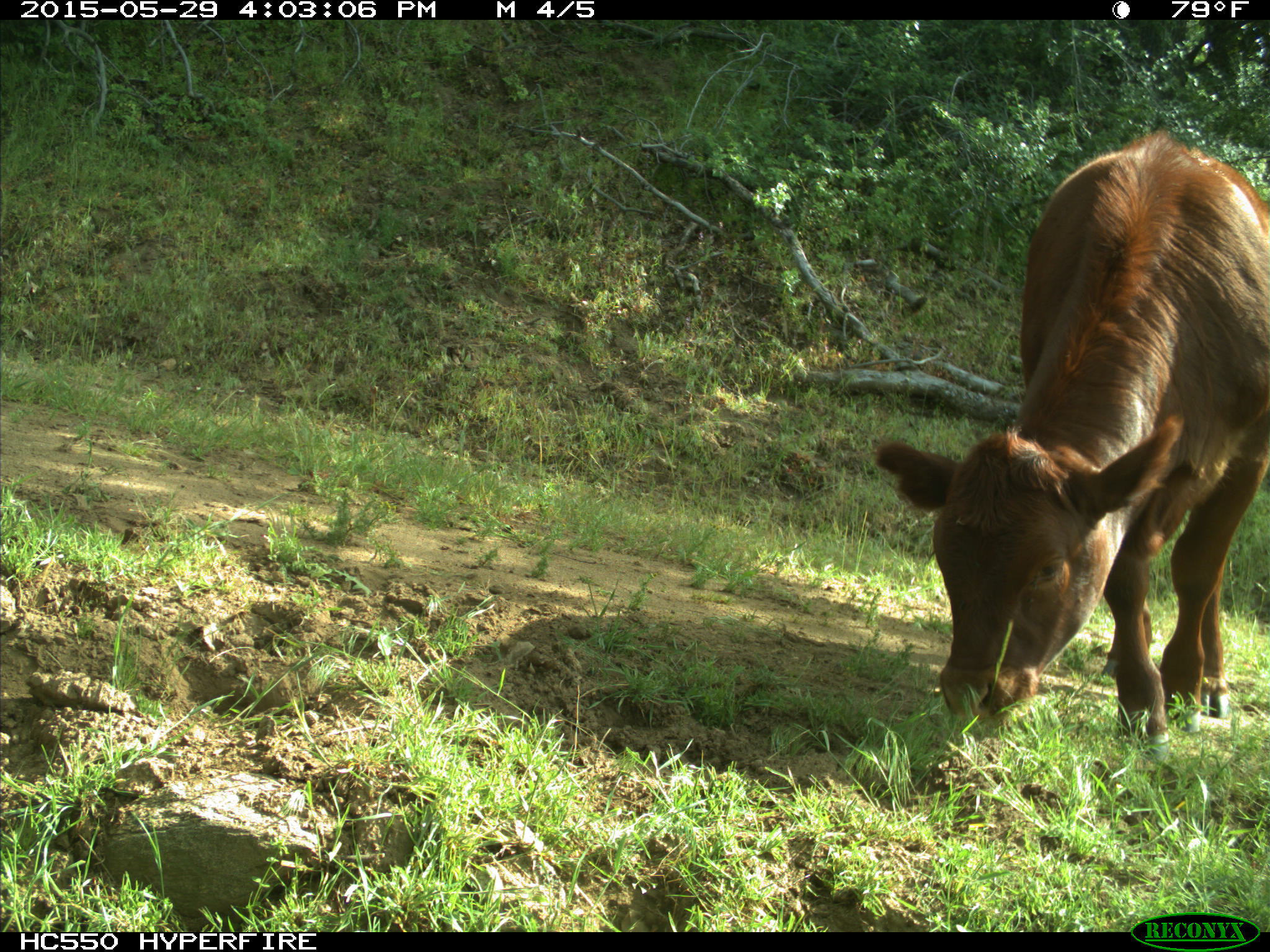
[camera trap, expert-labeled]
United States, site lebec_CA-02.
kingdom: Animalia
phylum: Chordata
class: Mammalia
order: Artiodactyla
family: Bovidae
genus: Bos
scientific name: Bos taurus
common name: domestic cow